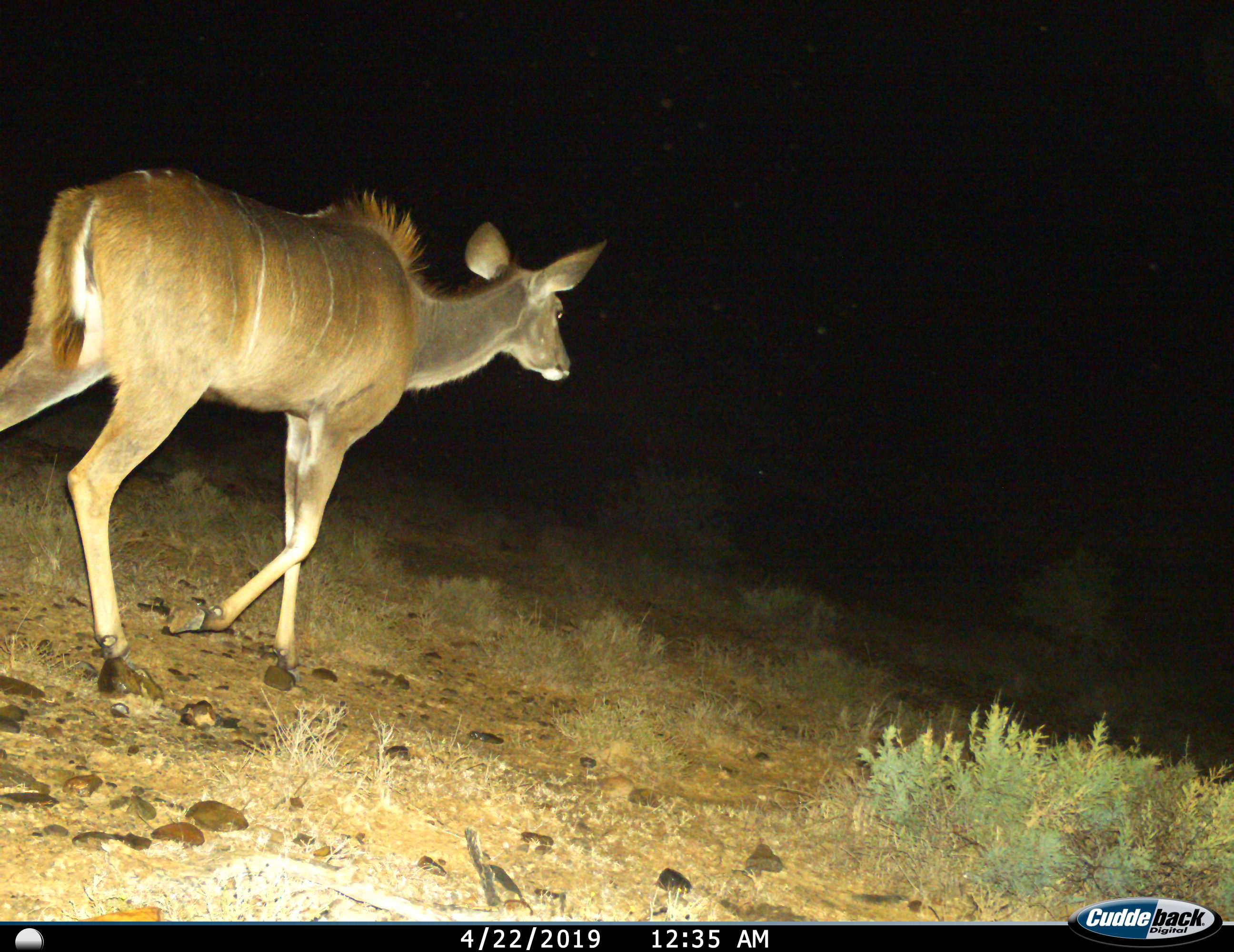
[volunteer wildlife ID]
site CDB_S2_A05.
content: unidentified animal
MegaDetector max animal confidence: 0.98